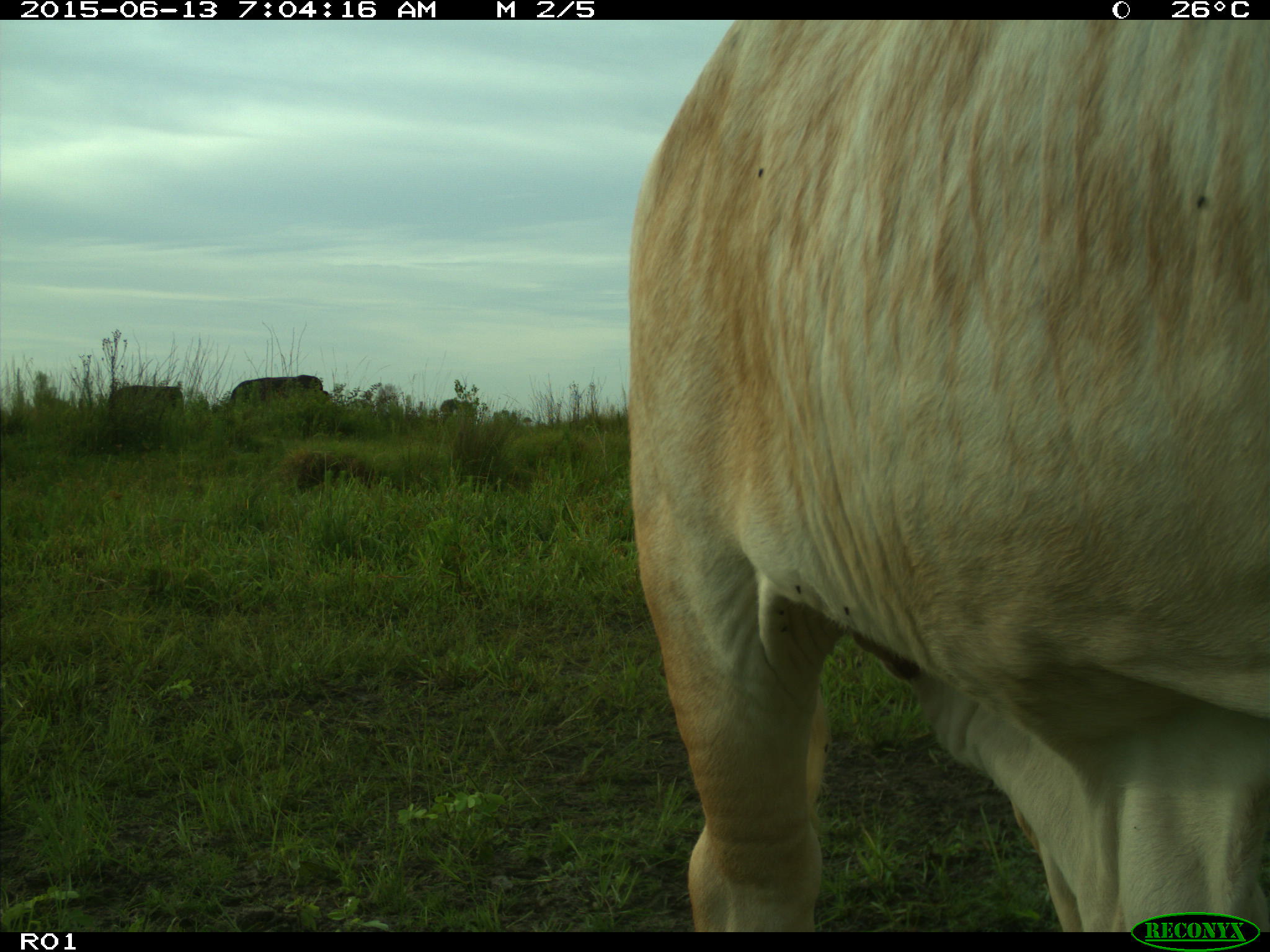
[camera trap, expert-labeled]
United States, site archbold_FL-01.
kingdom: Animalia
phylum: Chordata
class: Mammalia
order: Artiodactyla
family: Bovidae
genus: Bos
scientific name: Bos taurus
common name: domestic cow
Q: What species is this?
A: Bos taurus (domestic cow).